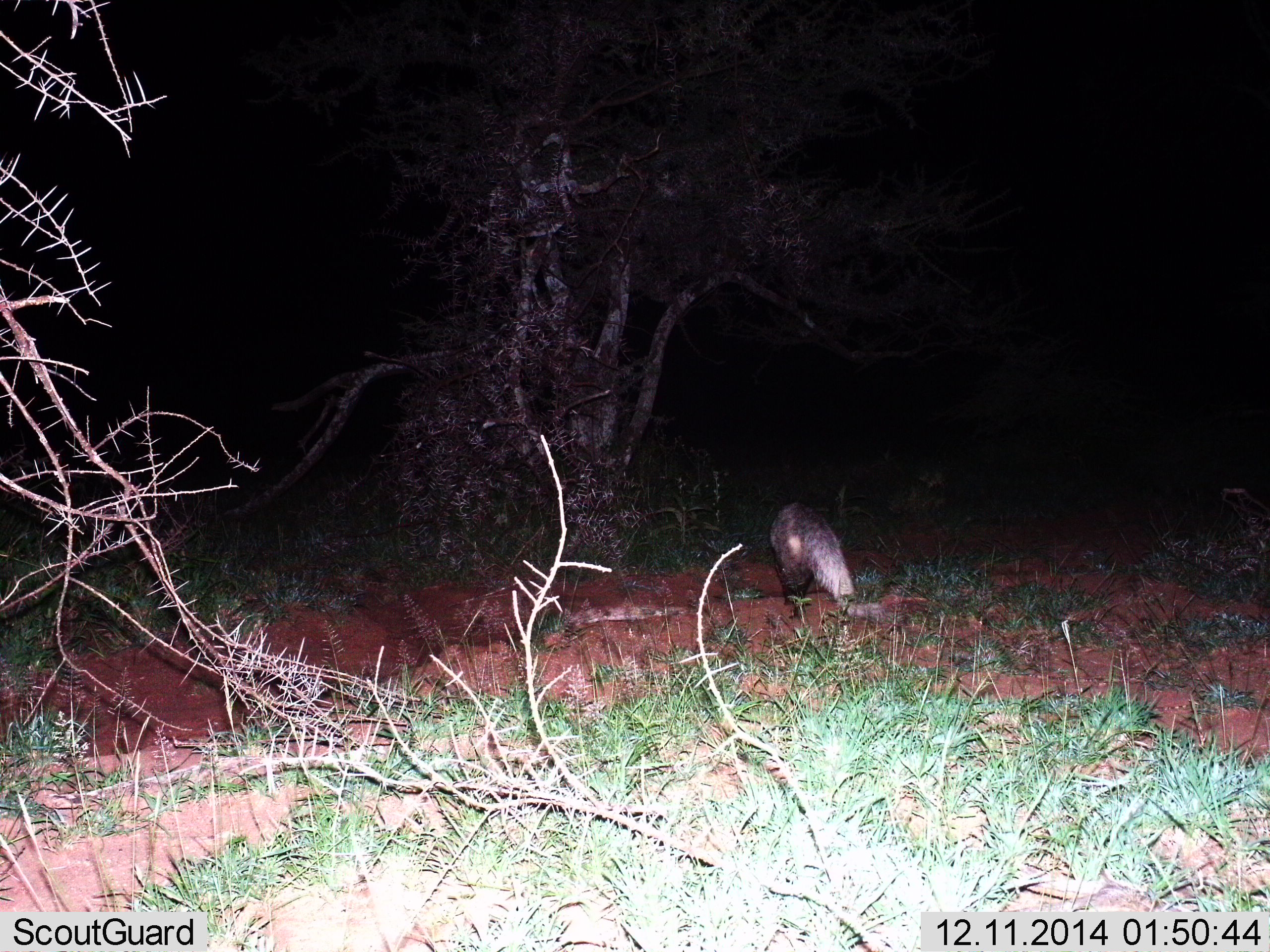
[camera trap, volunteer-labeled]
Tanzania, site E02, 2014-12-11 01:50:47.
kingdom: Animalia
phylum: Chordata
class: Mammalia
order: Carnivora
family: Herpestidae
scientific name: Herpestidae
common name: mongoose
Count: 1.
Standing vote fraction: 22%.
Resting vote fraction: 0%.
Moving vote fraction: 78%.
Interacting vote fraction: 0%.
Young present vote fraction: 0%.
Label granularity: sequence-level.